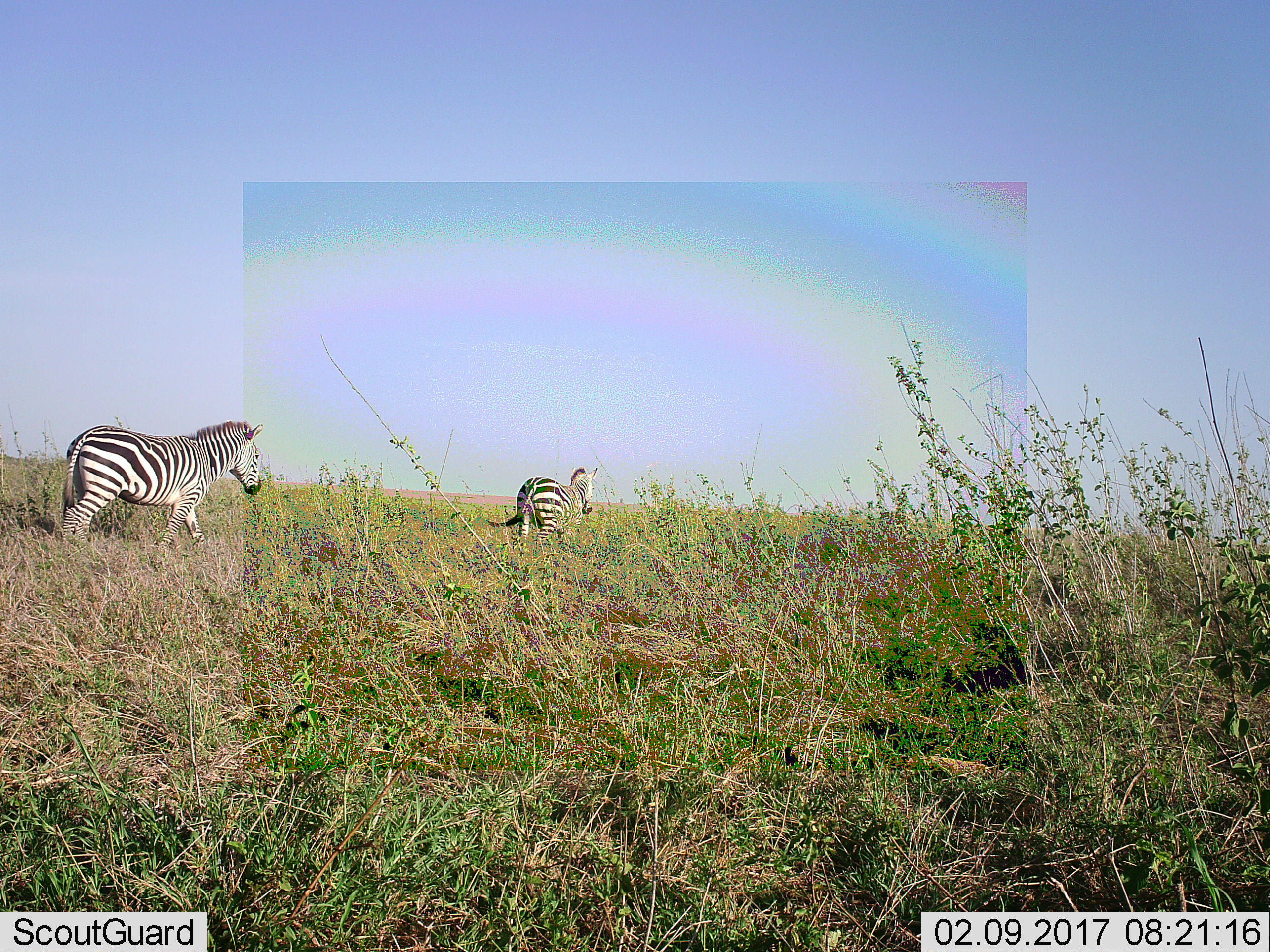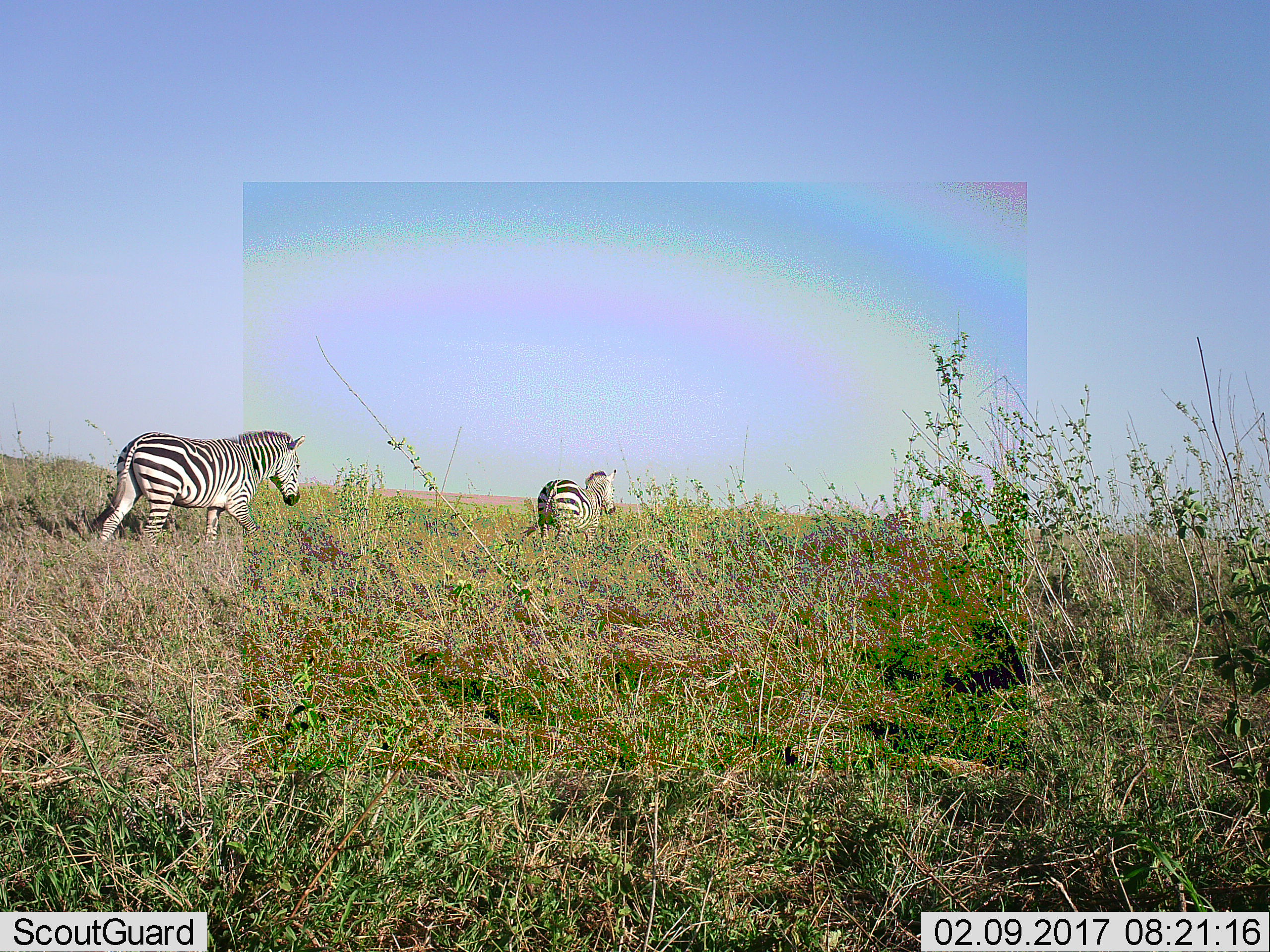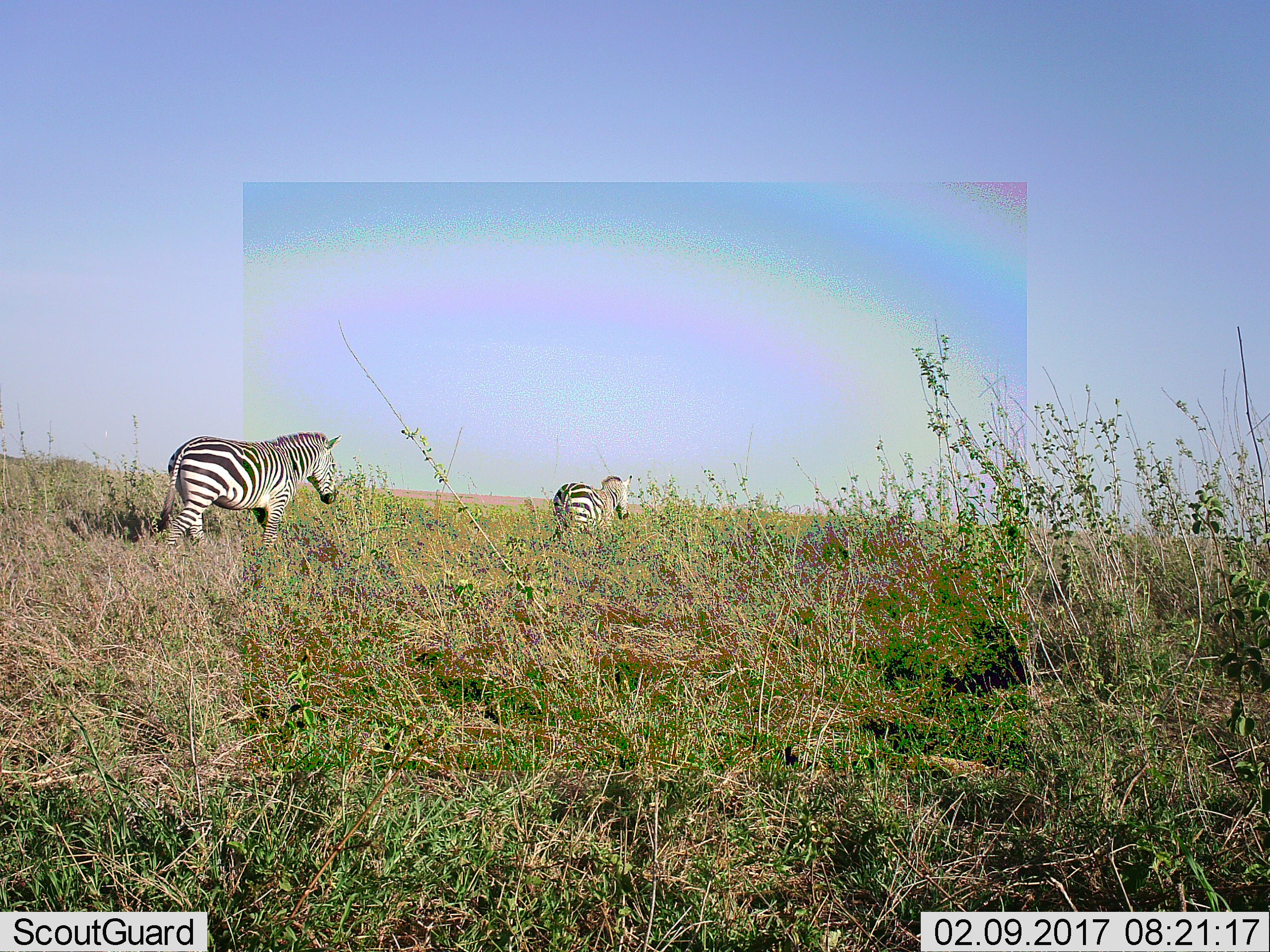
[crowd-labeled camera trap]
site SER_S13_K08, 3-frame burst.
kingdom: Animalia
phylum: Chordata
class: Mammalia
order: Perissodactyla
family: Equidae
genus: Equus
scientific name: Equus quagga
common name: plains zebra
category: zebraplains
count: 2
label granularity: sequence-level